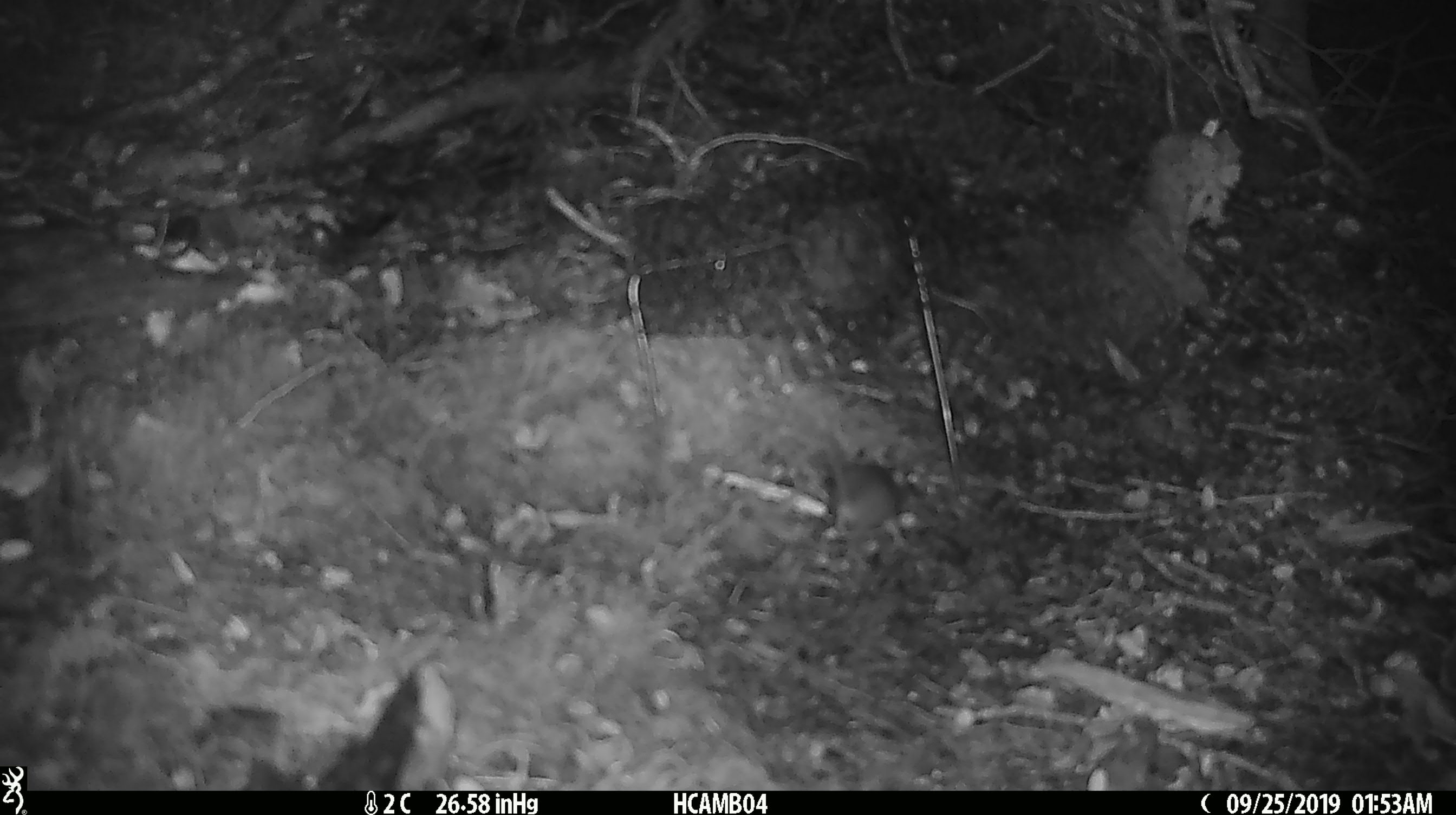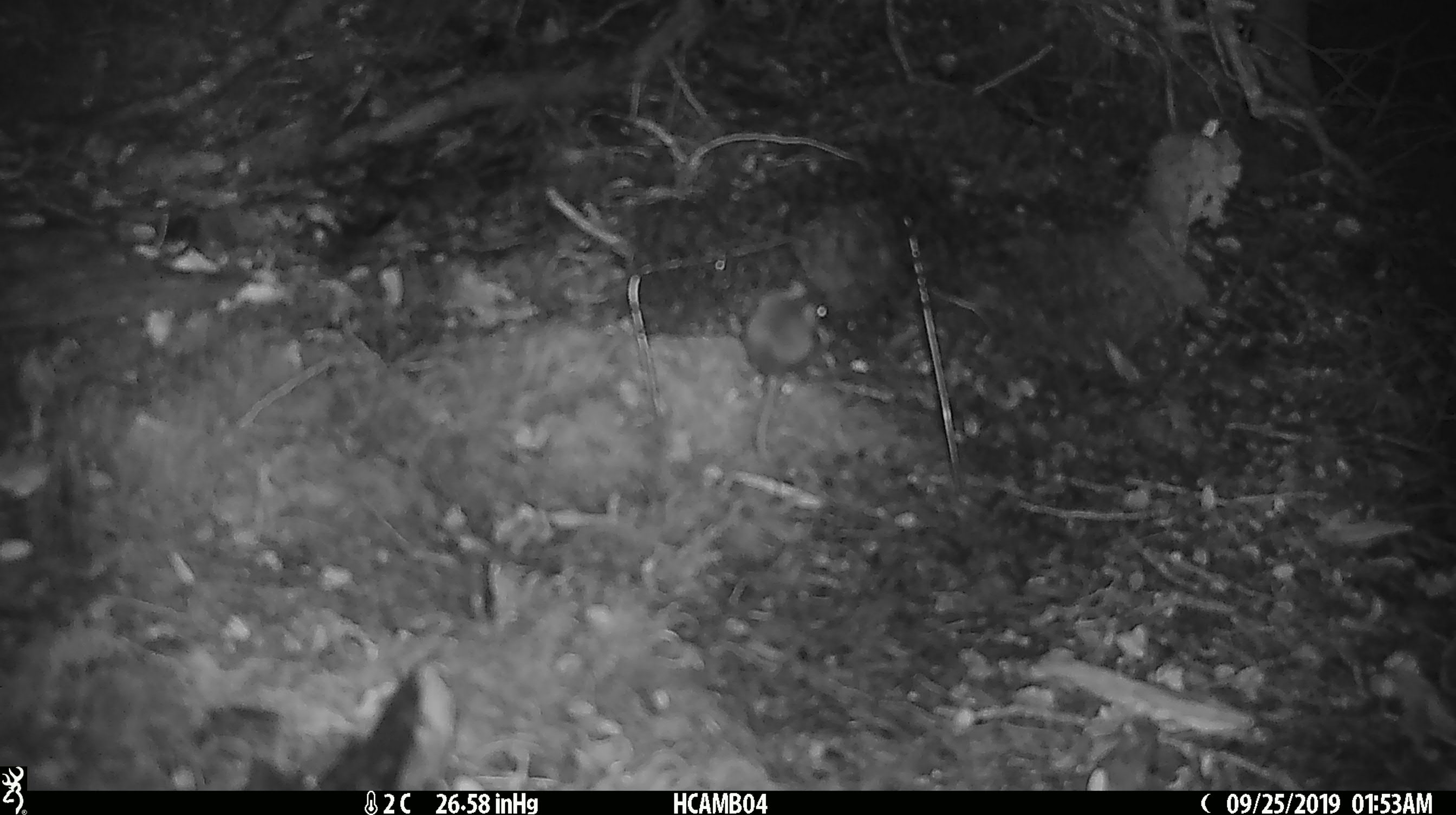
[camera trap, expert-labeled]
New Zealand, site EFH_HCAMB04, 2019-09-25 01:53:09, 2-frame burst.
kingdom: Animalia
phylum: Chordata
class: Mammalia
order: Rodentia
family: Muridae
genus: Mus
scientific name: Mus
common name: mouse